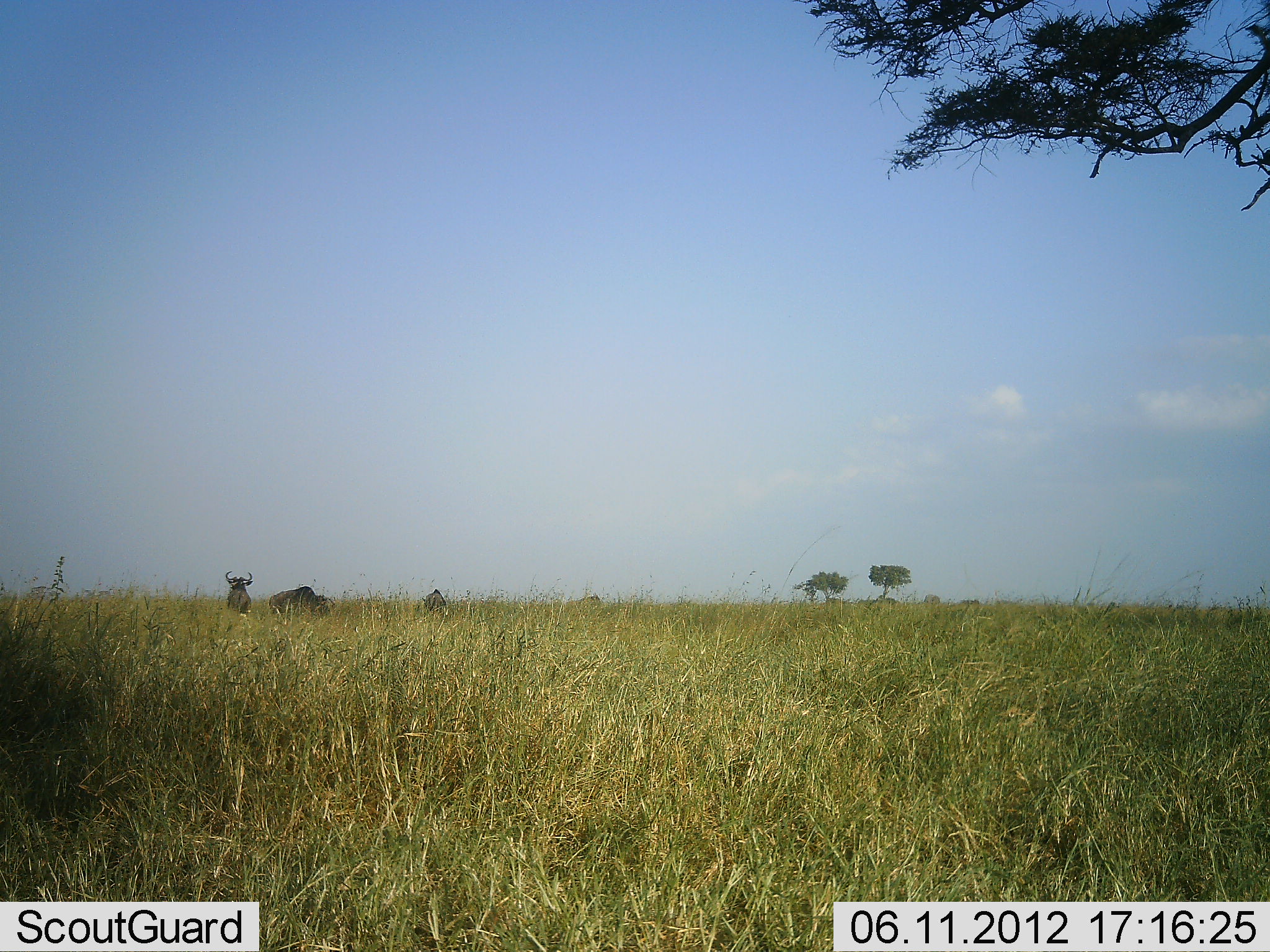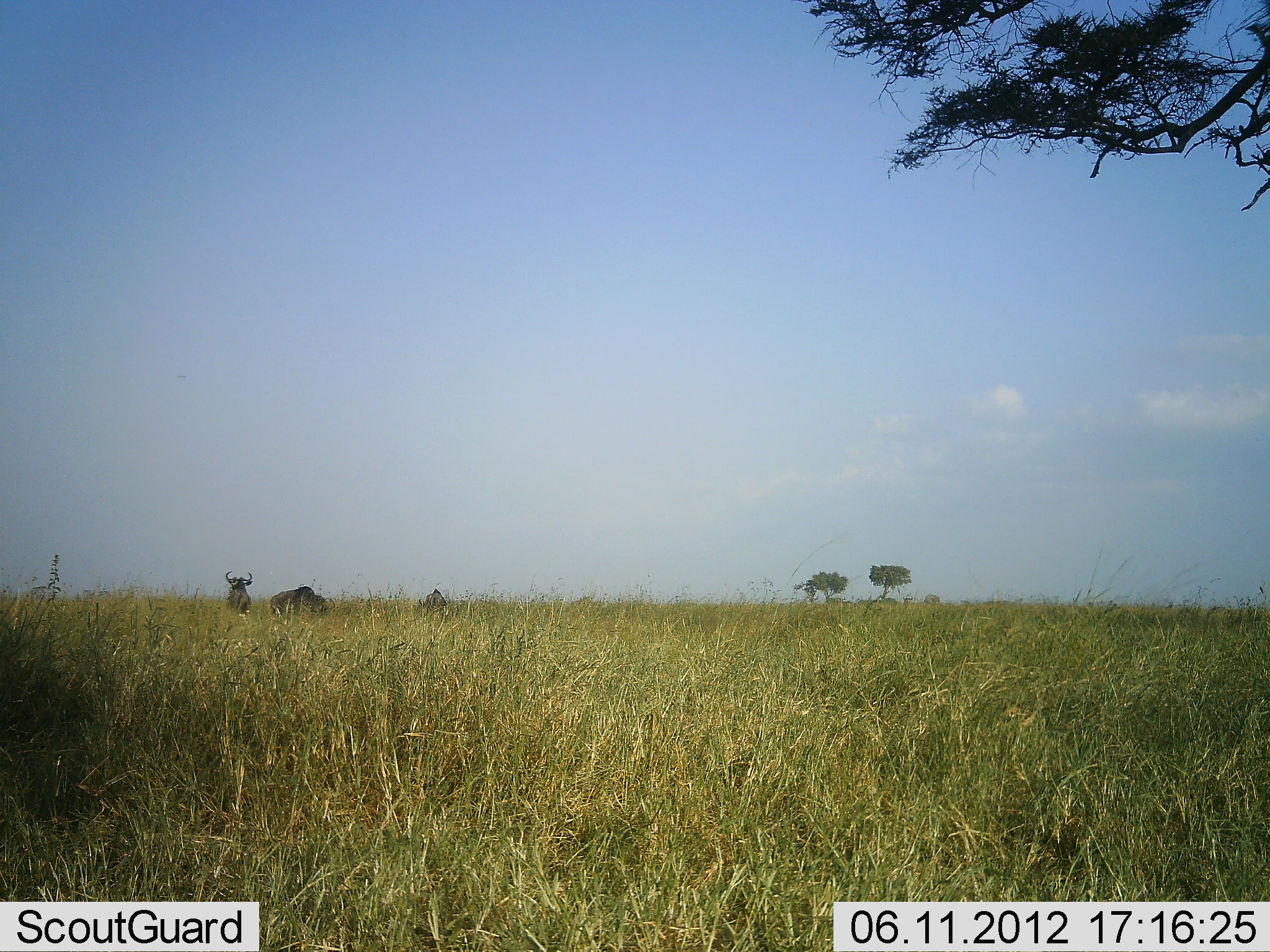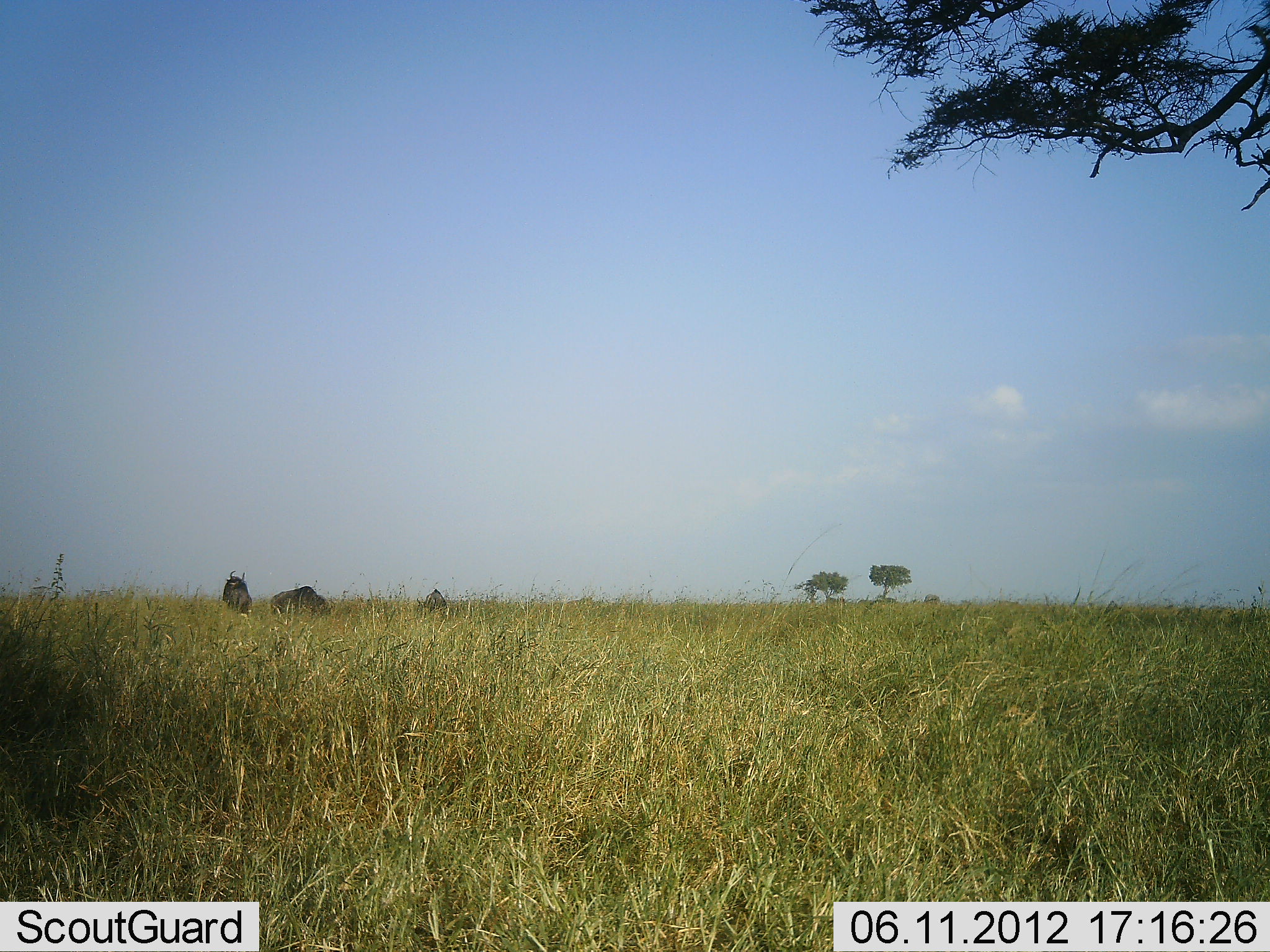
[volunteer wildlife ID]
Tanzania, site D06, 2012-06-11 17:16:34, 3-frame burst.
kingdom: Animalia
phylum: Chordata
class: Mammalia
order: Artiodactyla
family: Bovidae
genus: Connochaetes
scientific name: Connochaetes taurinus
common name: blue wildebeest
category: wildebeest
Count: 3.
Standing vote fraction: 89%.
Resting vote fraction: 11%.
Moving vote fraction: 22%.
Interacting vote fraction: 0%.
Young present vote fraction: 0%.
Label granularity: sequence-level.